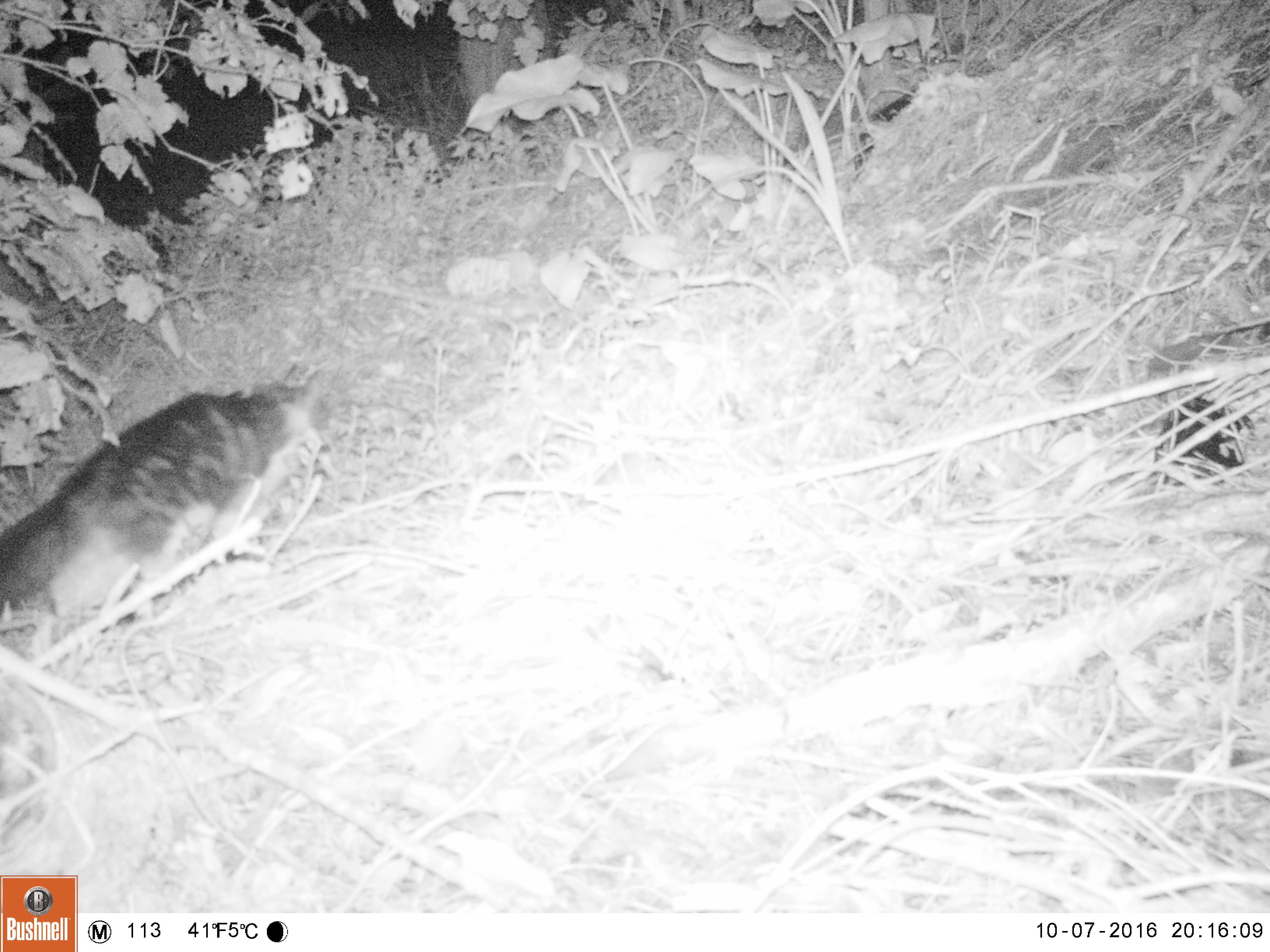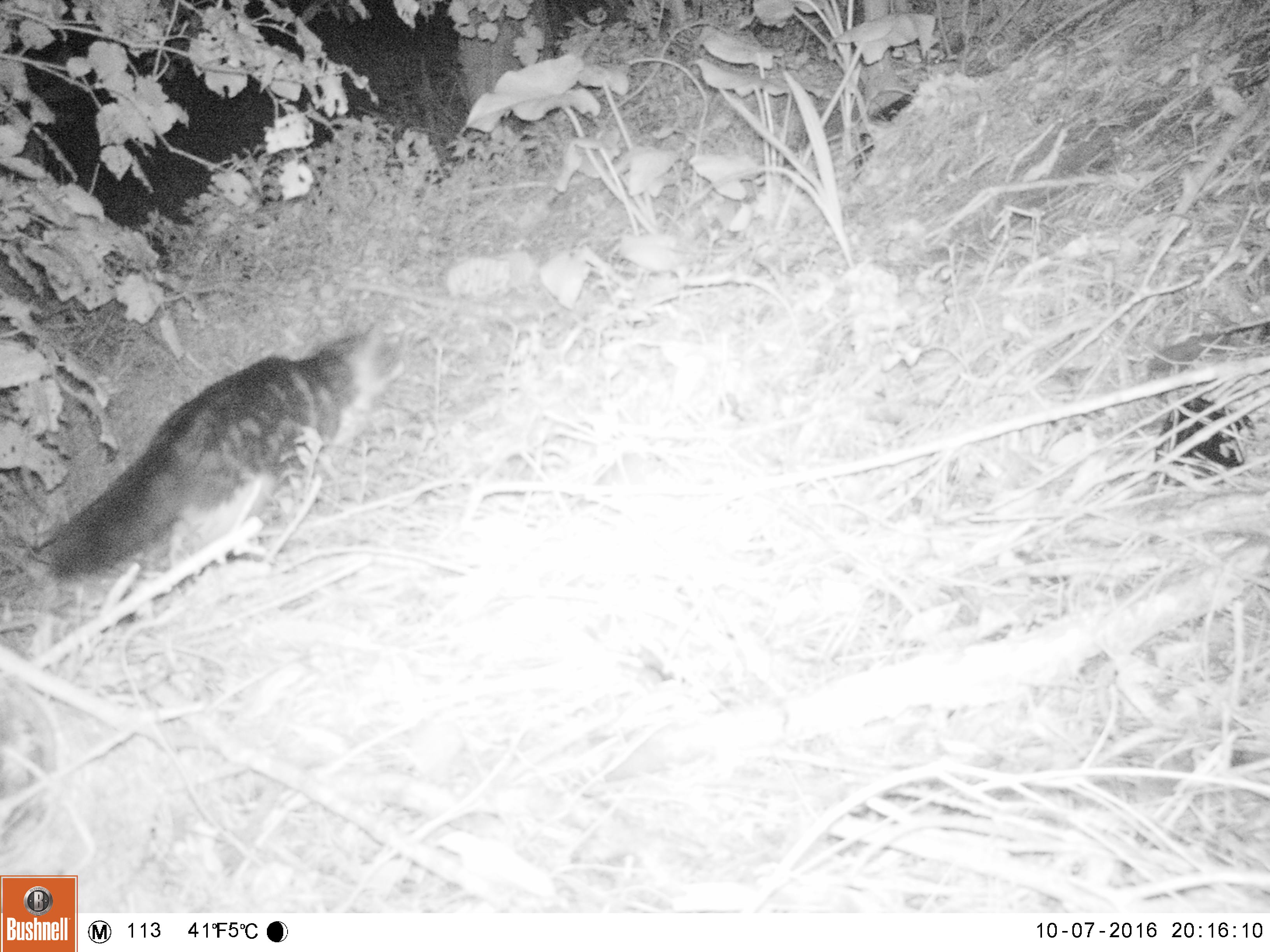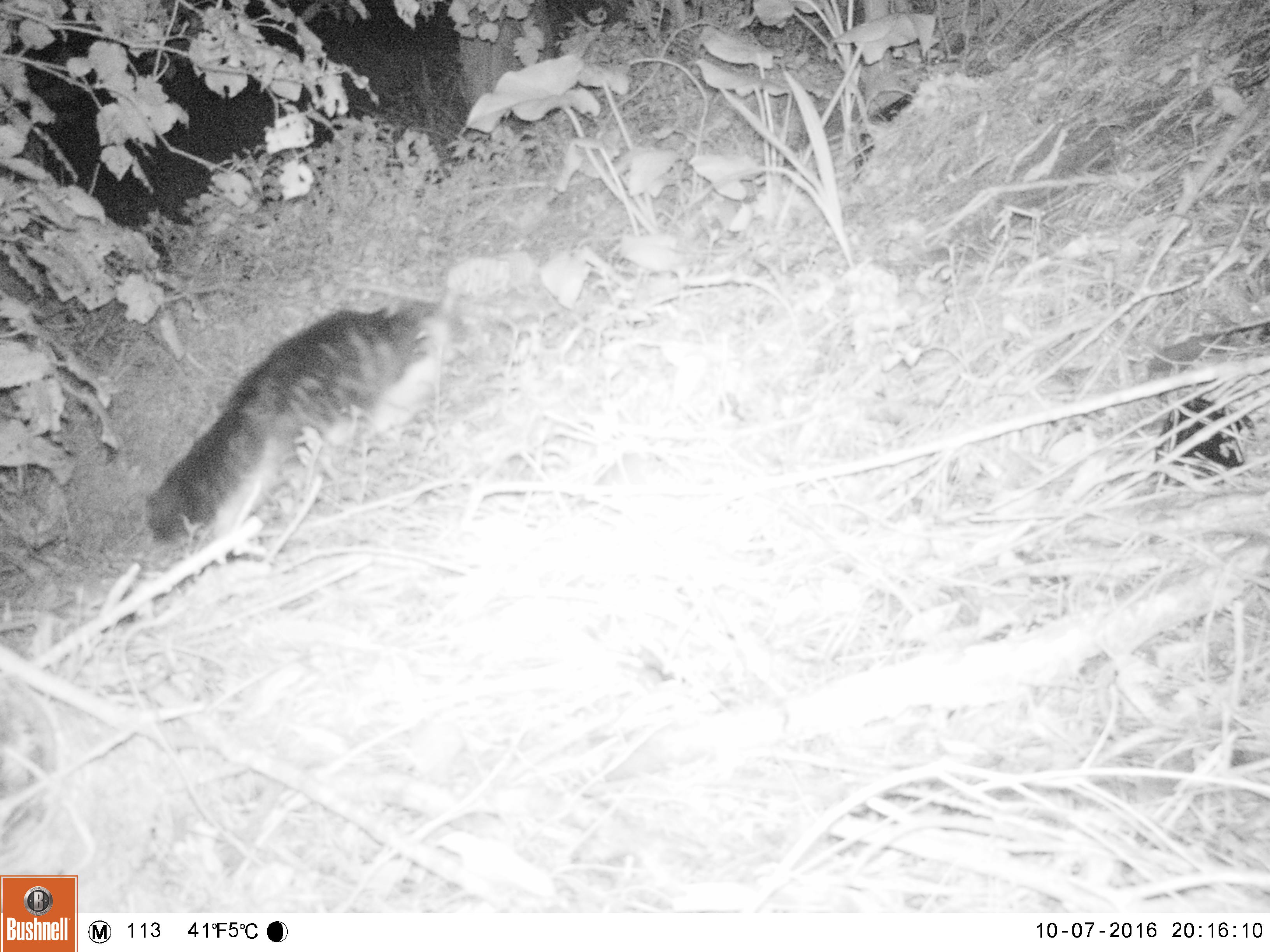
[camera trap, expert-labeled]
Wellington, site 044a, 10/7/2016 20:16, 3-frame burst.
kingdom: Animalia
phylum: Chordata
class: Mammalia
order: Carnivora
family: Felidae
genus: Felis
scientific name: Felis catus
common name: cat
Cat (Felis catus).